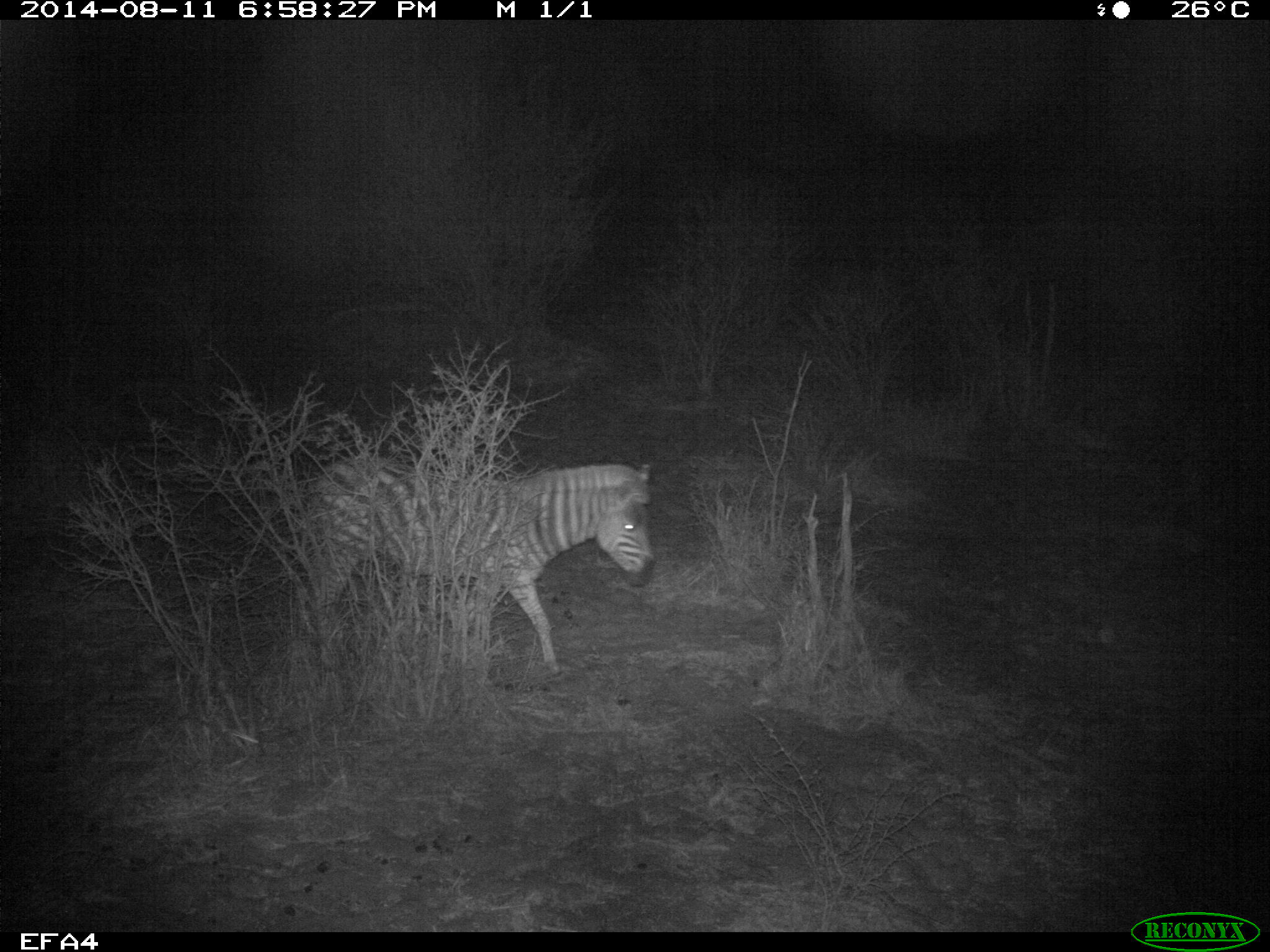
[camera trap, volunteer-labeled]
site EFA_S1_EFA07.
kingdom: Animalia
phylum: Chordata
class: Mammalia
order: Perissodactyla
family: Equidae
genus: Equus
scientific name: Equus quagga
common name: plains zebra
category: zebraplains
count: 1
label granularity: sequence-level